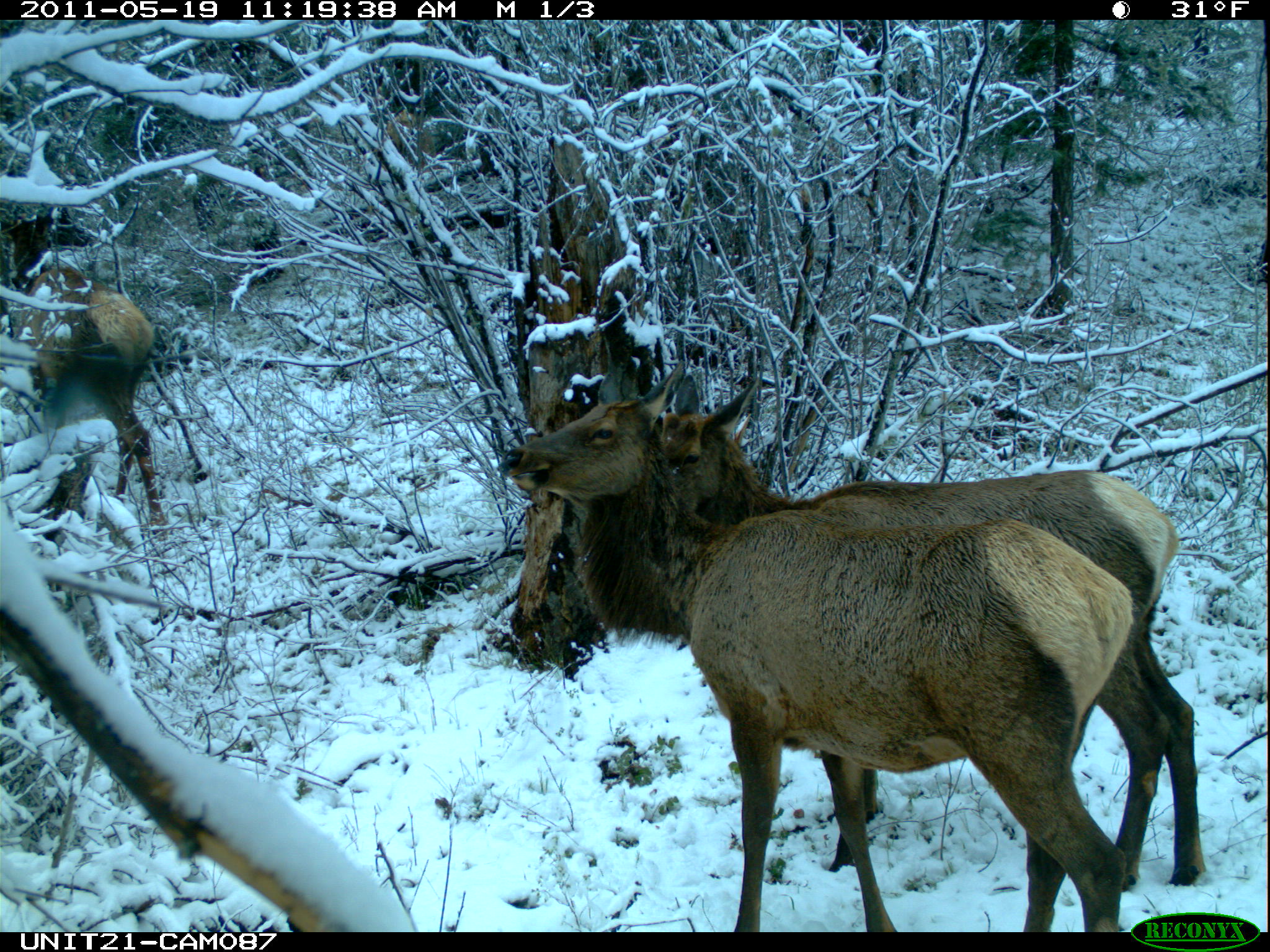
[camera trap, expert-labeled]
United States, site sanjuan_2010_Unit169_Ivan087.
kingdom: Animalia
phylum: Chordata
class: Mammalia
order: Artiodactyla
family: Cervidae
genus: Cervus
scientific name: Cervus elaphus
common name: red deer